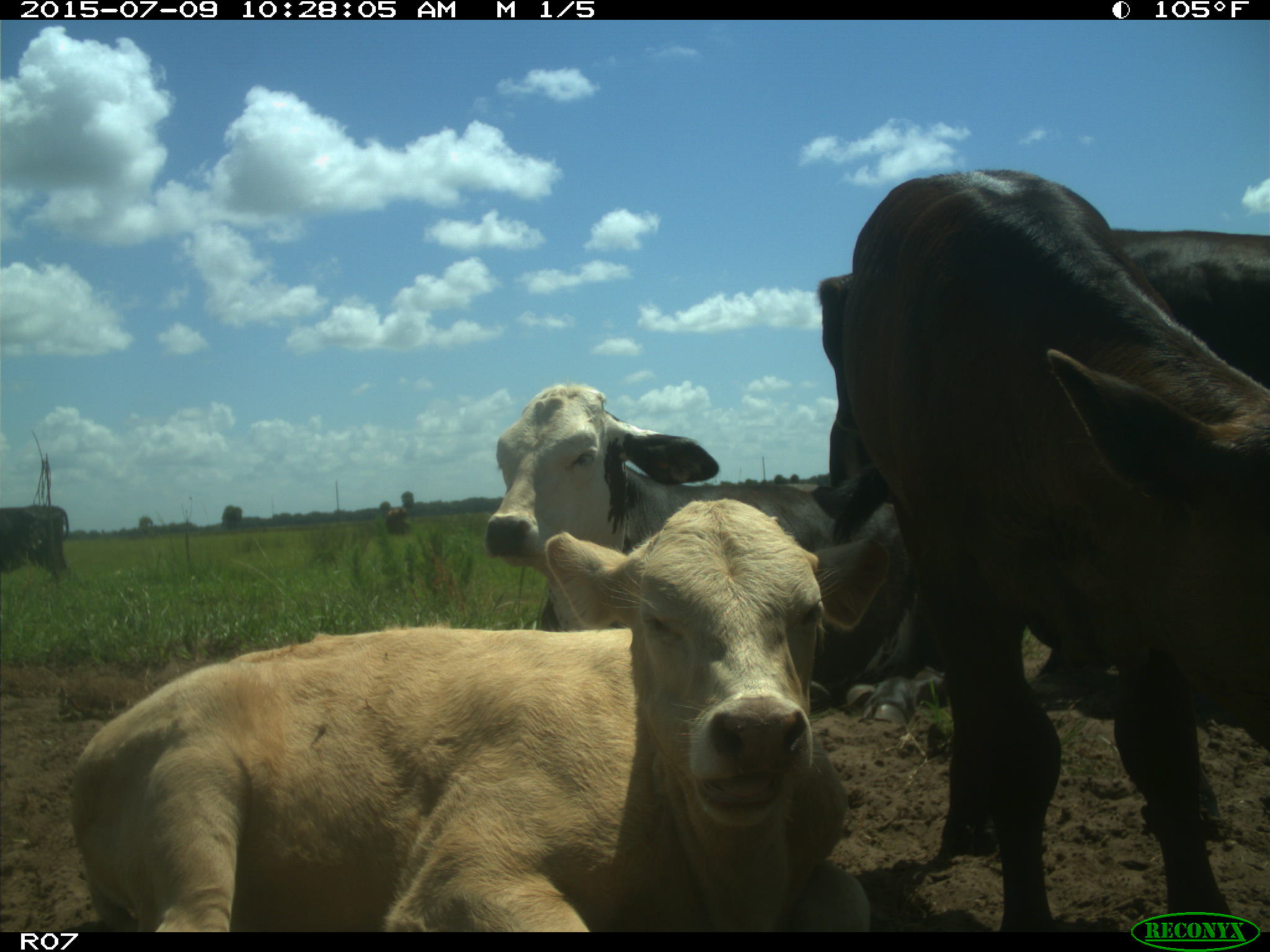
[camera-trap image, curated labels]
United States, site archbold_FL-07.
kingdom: Animalia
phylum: Chordata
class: Mammalia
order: Artiodactyla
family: Bovidae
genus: Bos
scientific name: Bos taurus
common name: domestic cow